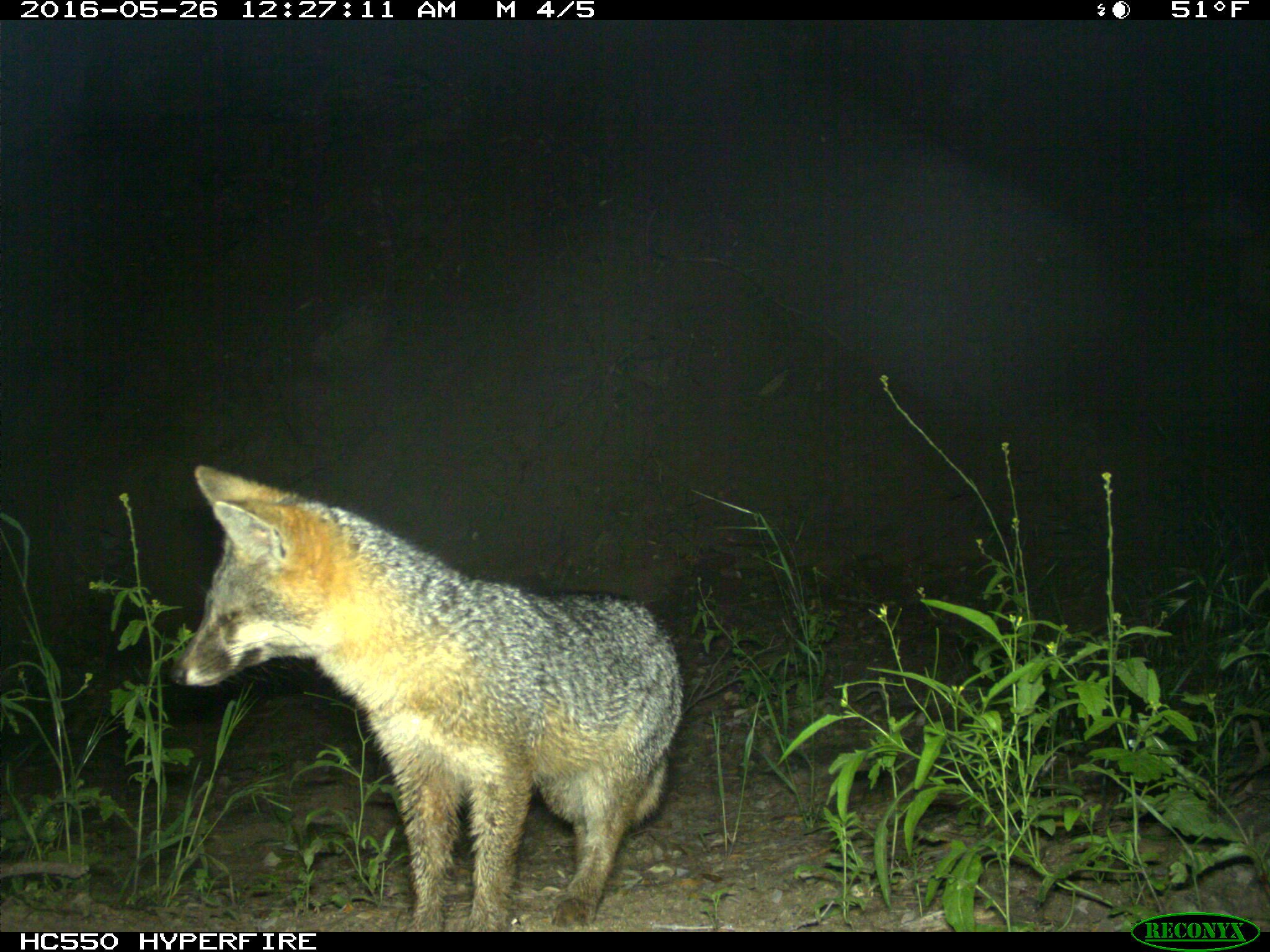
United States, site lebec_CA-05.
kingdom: Animalia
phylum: Chordata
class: Mammalia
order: Carnivora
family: Canidae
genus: Urocyon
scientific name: Urocyon cinereoargenteus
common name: gray fox